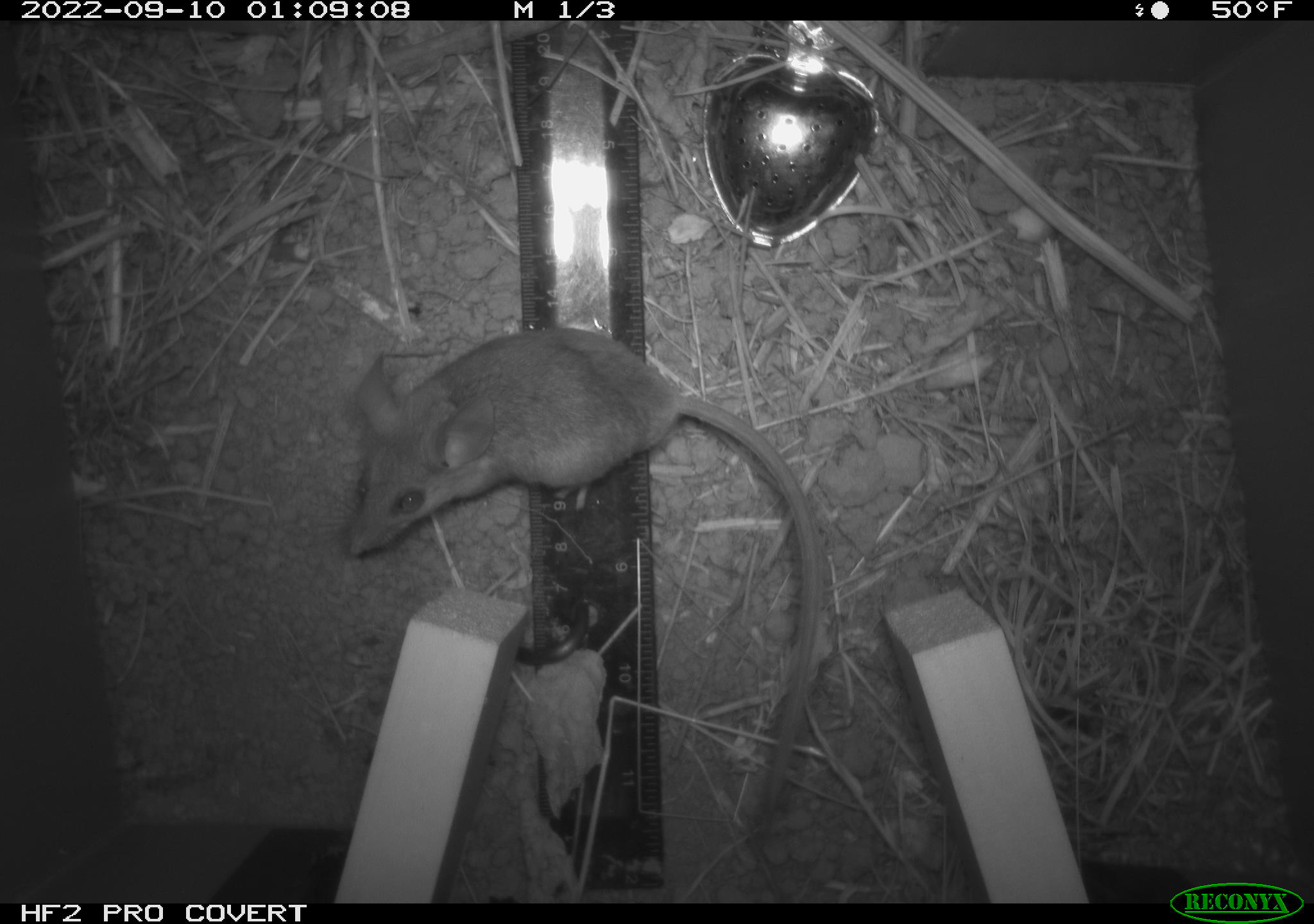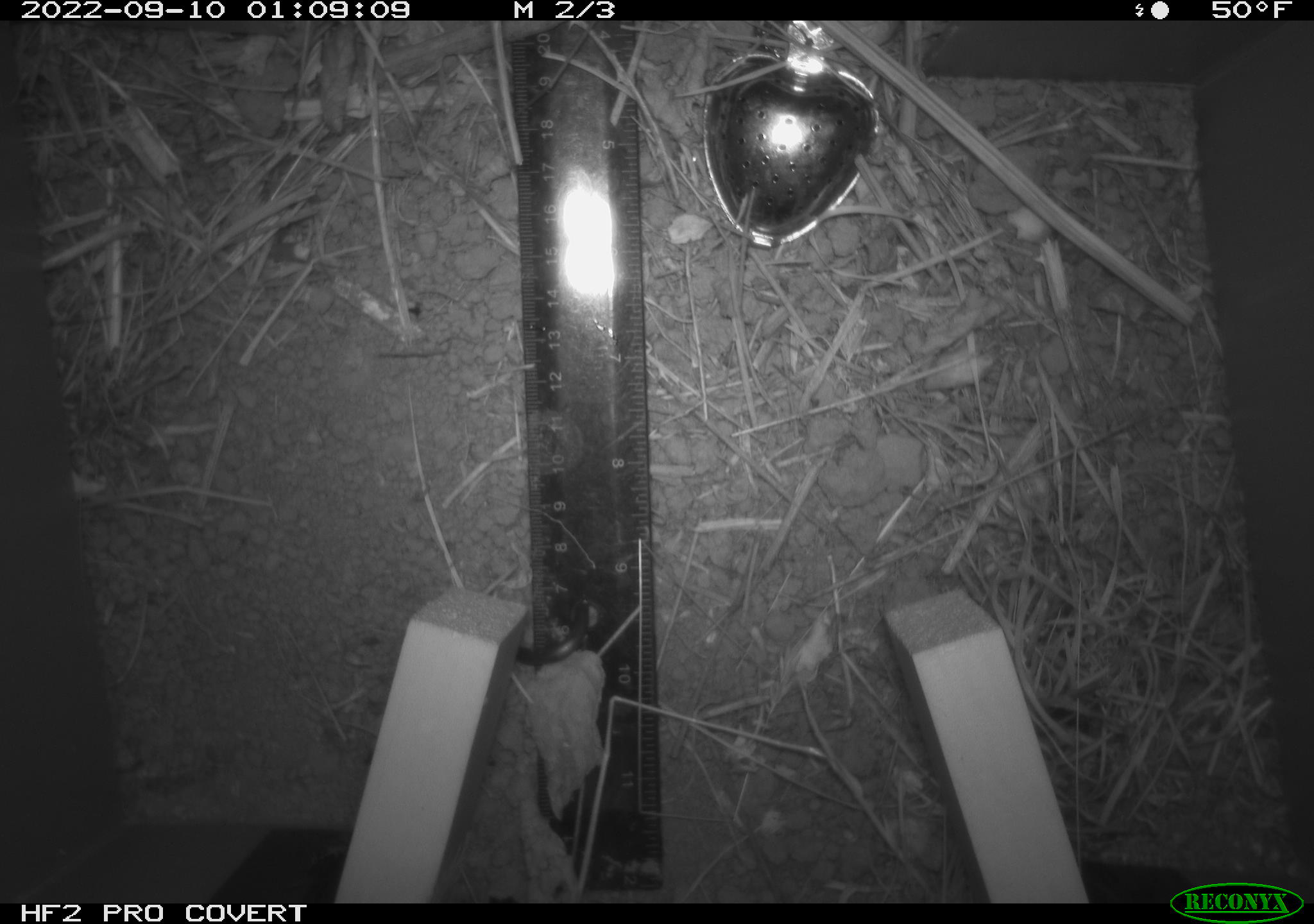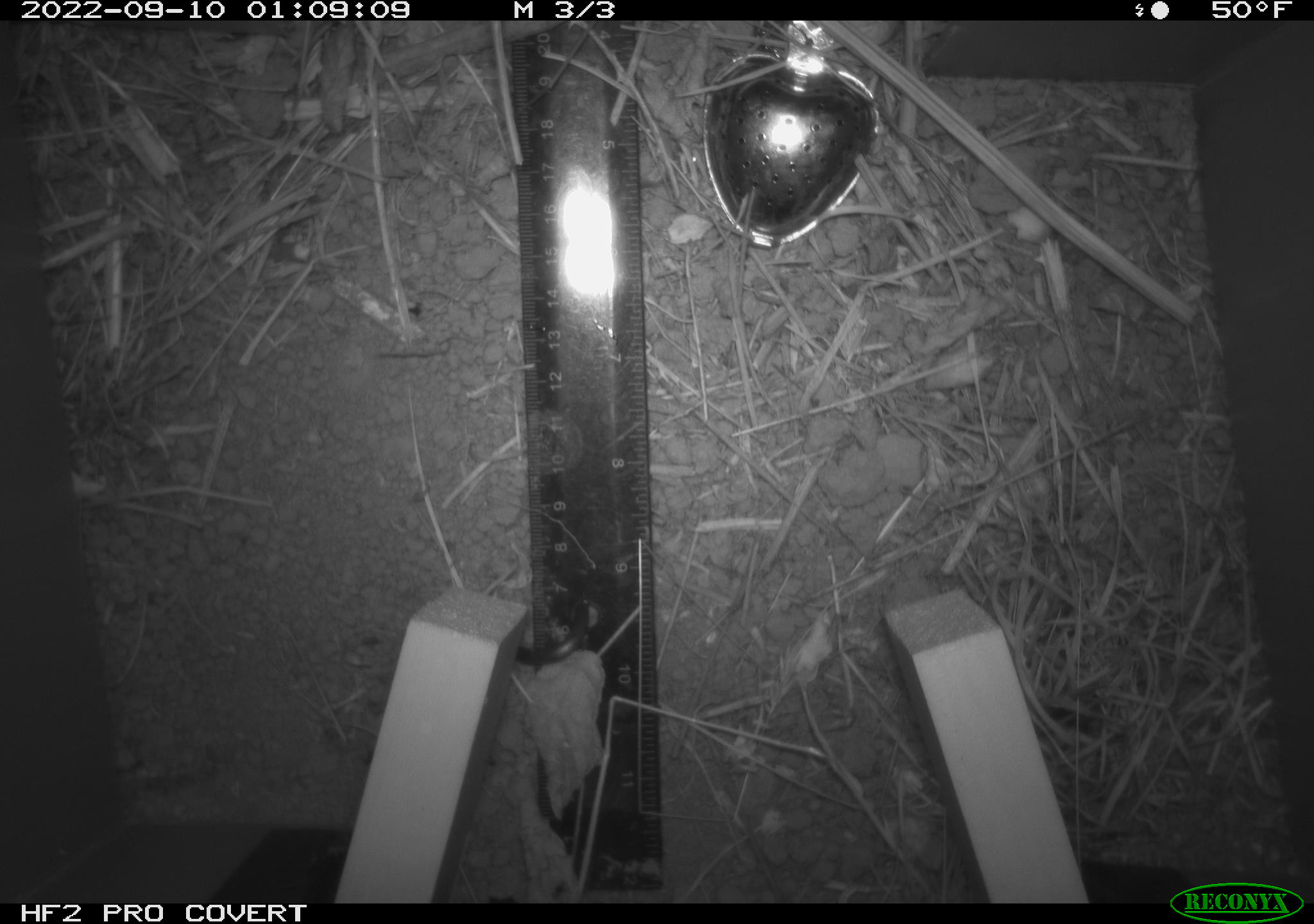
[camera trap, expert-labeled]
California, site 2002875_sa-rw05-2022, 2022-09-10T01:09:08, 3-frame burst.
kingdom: Animalia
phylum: Chordata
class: Mammalia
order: Rodentia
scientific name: Rodentia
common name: mouse species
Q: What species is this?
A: Mouse species (Rodentia).